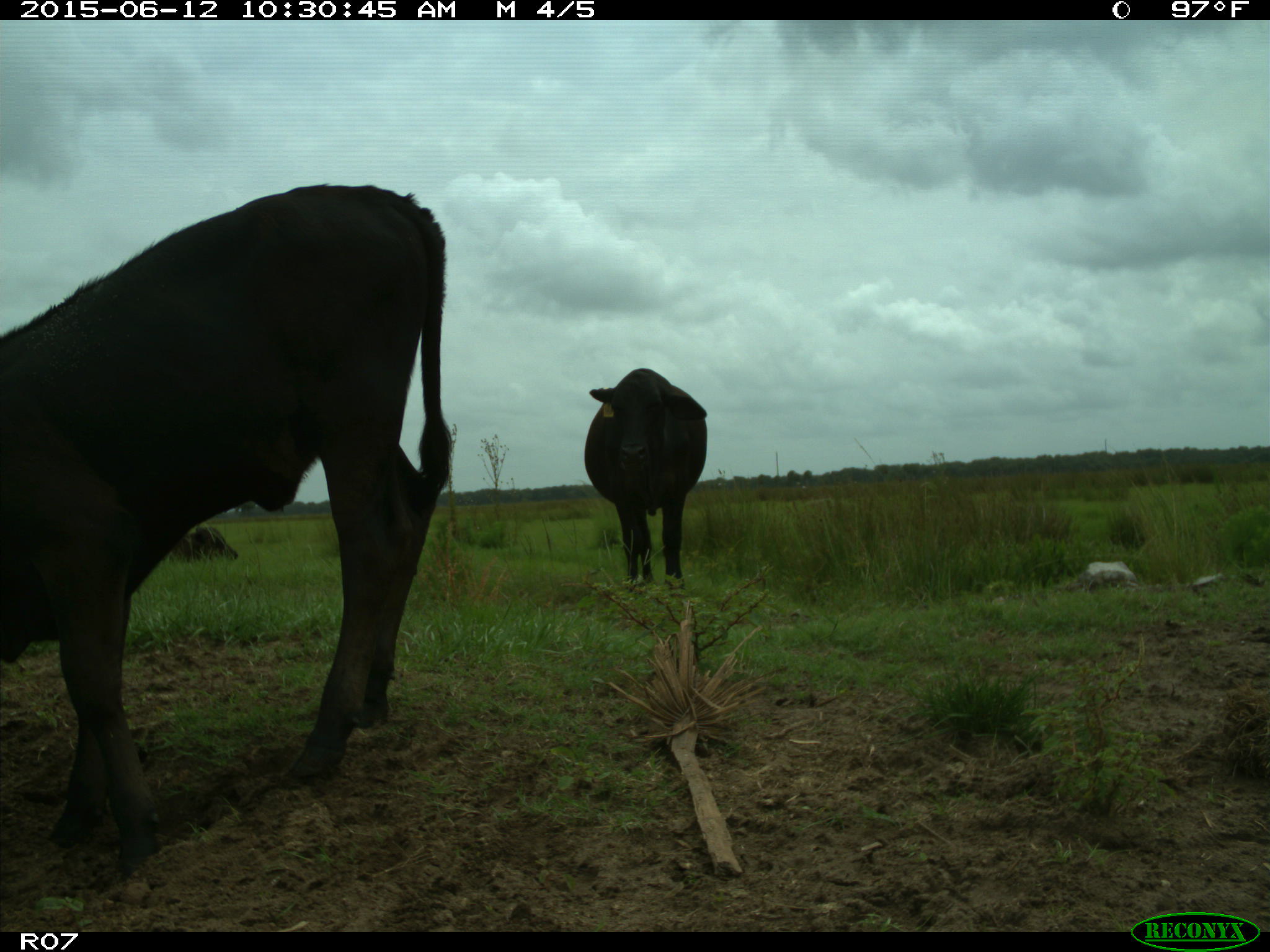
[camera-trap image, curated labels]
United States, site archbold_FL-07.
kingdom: Animalia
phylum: Chordata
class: Mammalia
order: Artiodactyla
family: Bovidae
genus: Bos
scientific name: Bos taurus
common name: domestic cow